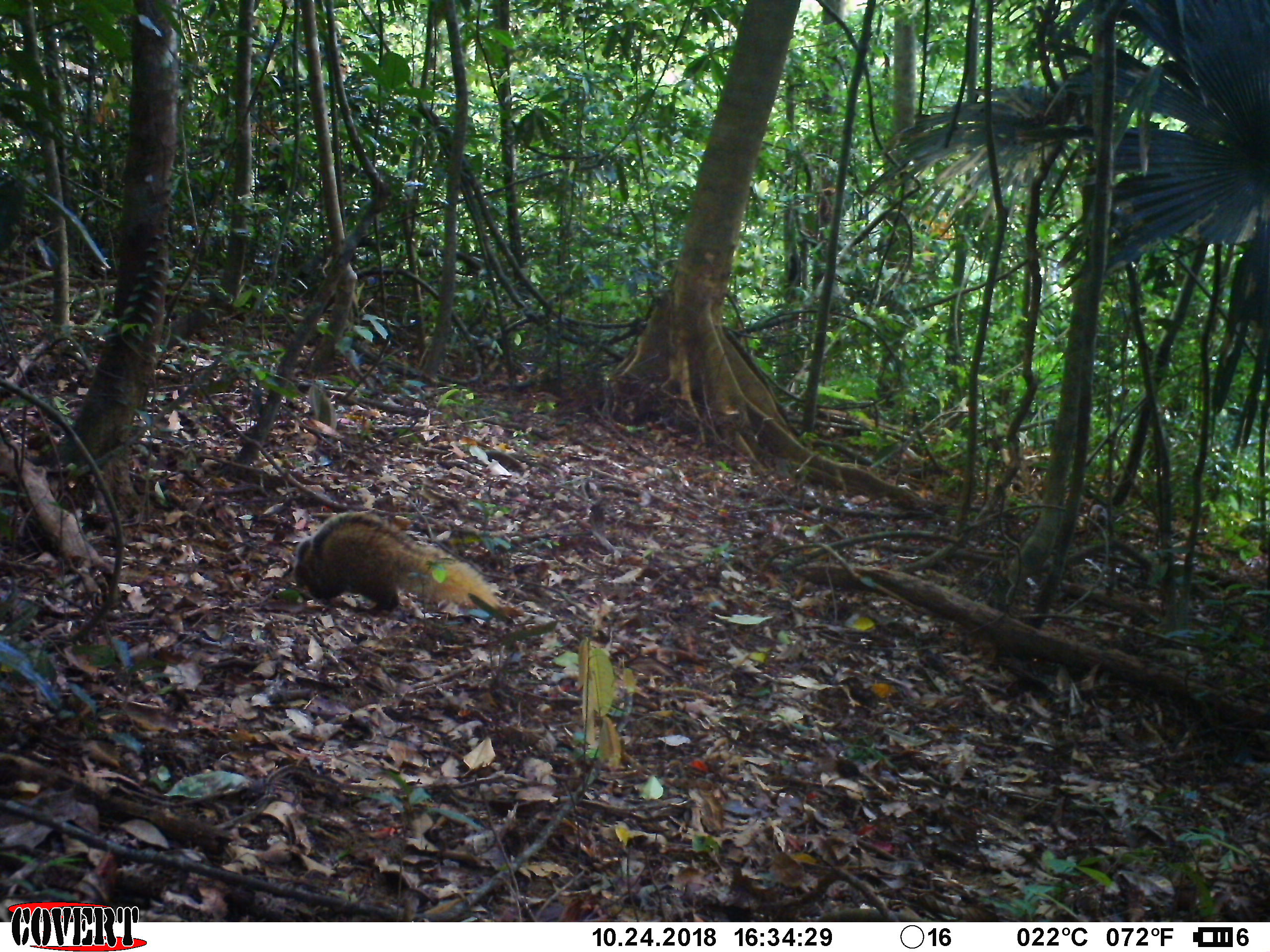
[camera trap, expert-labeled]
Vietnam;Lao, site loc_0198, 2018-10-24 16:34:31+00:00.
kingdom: Animalia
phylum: Chordata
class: Mammalia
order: Carnivora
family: Herpestidae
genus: Urva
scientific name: Urva urva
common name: crab-eating mongoose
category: crab eating mongoose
Crab eating mongoose (crab-eating mongoose) (Urva urva). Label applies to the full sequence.